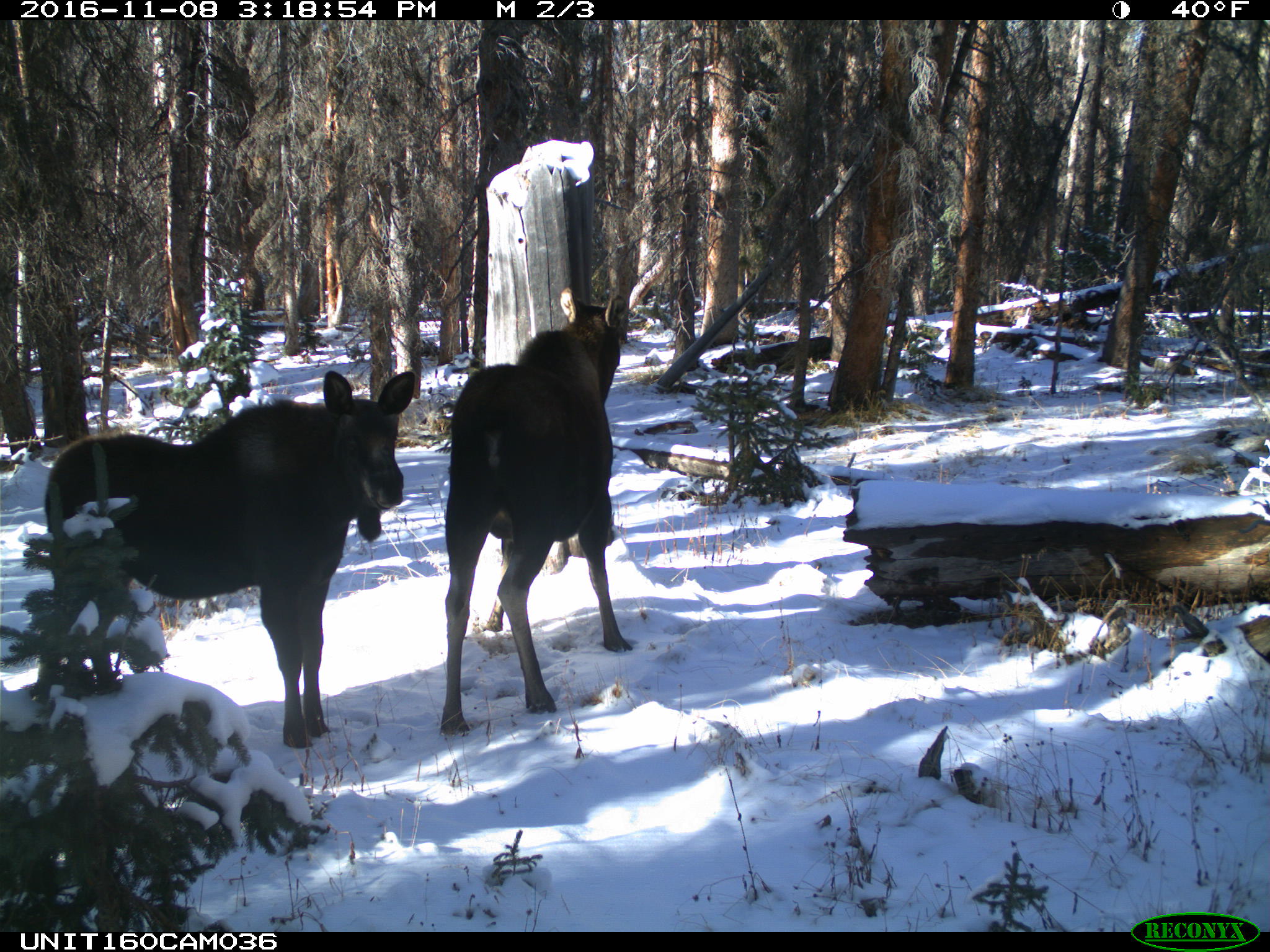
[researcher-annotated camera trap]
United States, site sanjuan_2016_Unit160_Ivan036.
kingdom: Animalia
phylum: Chordata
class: Mammalia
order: Artiodactyla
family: Cervidae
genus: Alces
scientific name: Alces alces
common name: moose